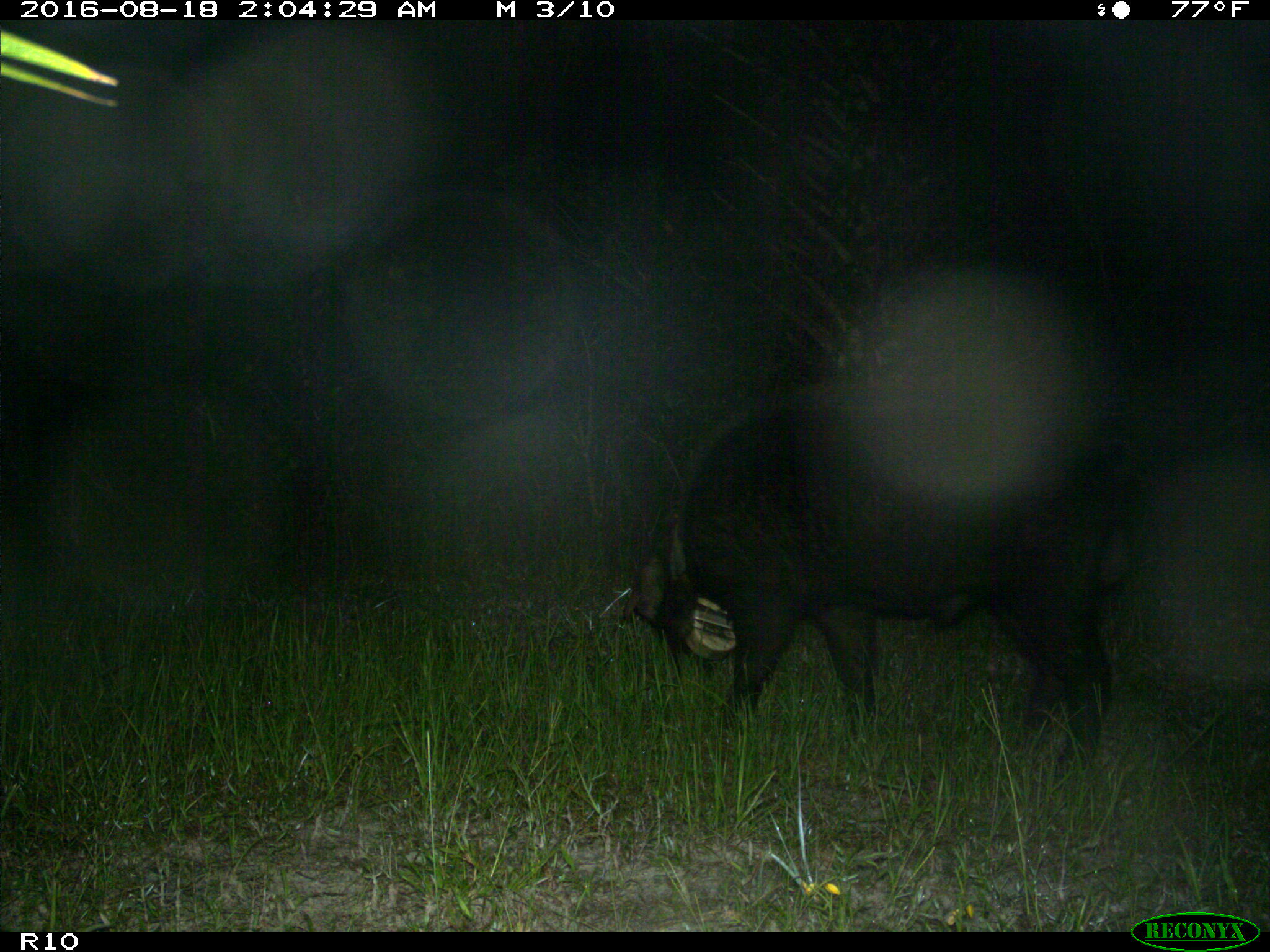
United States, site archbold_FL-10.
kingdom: Animalia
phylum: Chordata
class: Mammalia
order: Artiodactyla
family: Suidae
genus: Sus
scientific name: Sus scrofa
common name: wild boar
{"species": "Sus scrofa (wild boar)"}